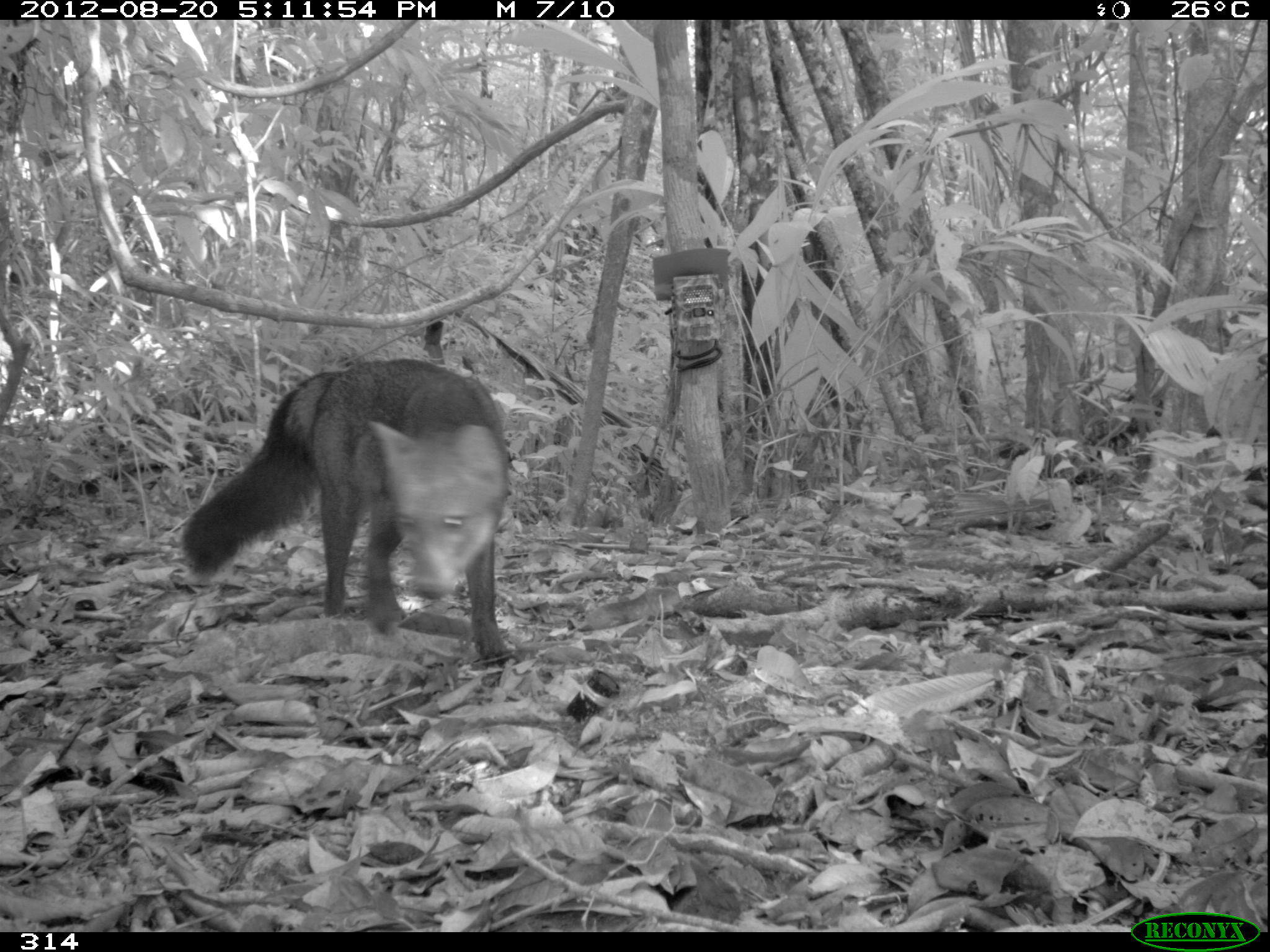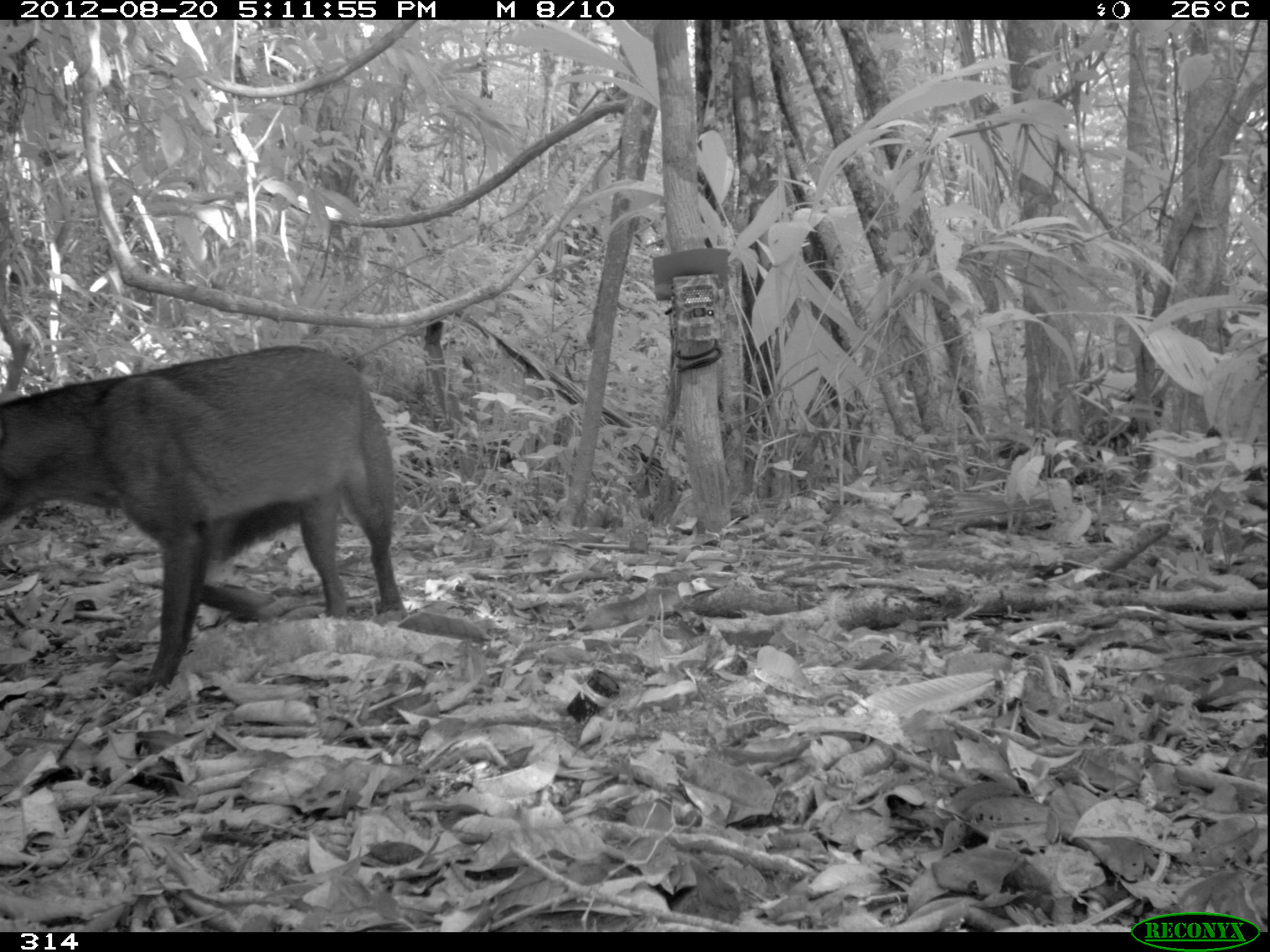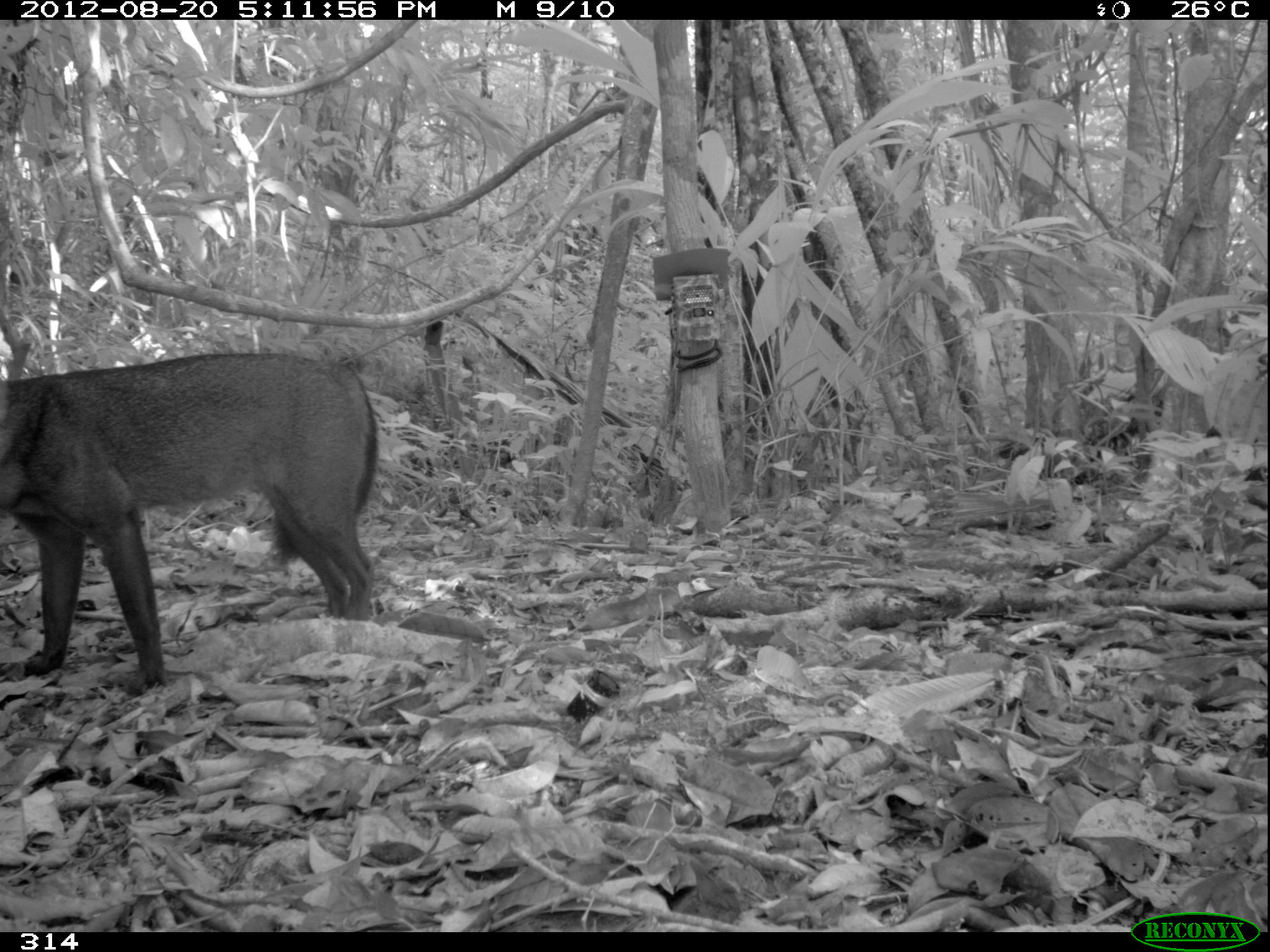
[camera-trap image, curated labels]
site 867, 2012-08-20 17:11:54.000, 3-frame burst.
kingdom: Animalia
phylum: Chordata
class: Mammalia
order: Carnivora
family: Canidae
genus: Atelocynus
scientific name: Atelocynus microtis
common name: short-eared dog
Atelocynus microtis (short-eared dog).